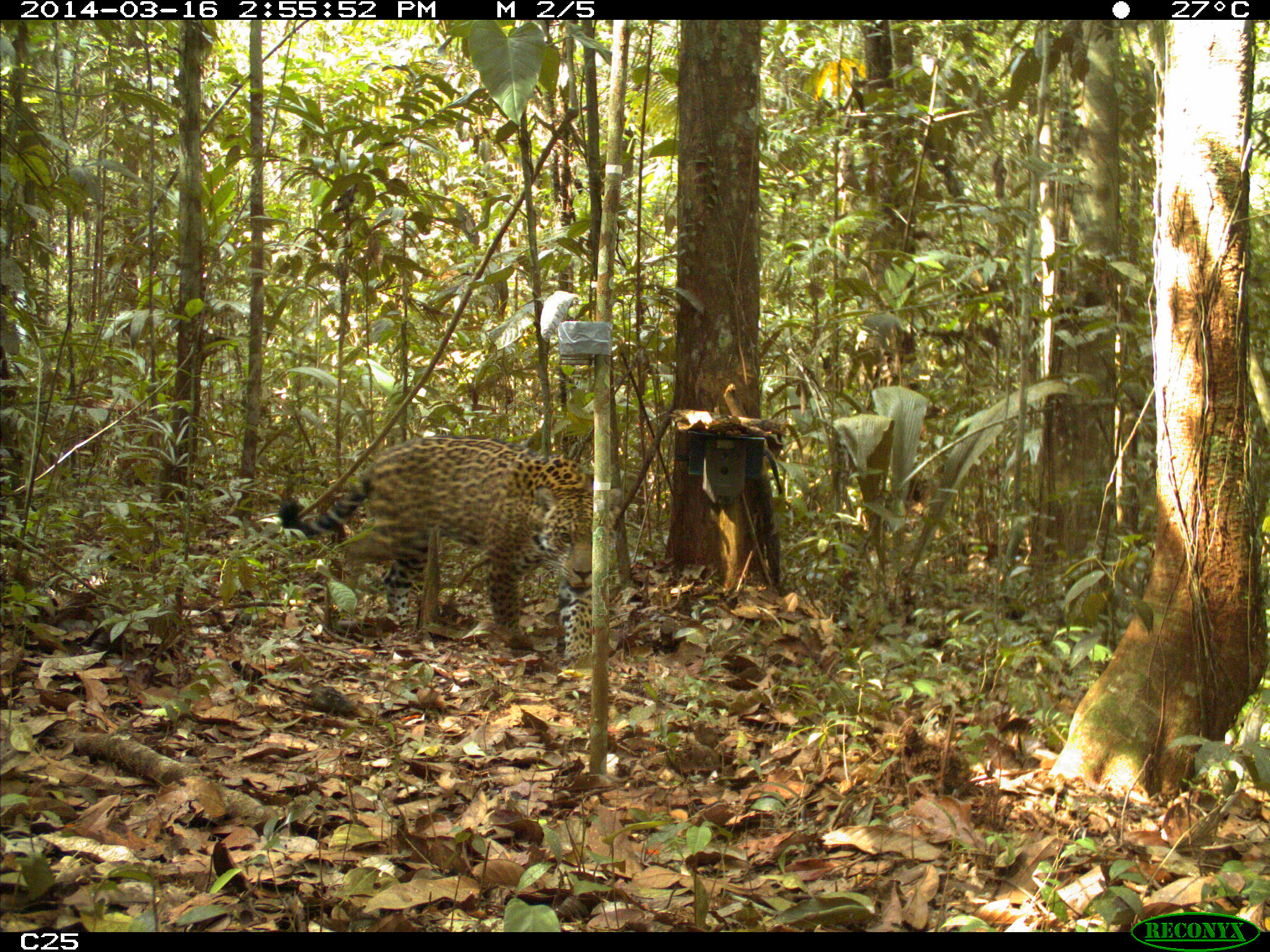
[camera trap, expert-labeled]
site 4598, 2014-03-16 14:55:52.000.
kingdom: Animalia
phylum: Chordata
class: Mammalia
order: Carnivora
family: Felidae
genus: Panthera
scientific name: Panthera onca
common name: jaguar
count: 1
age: adult